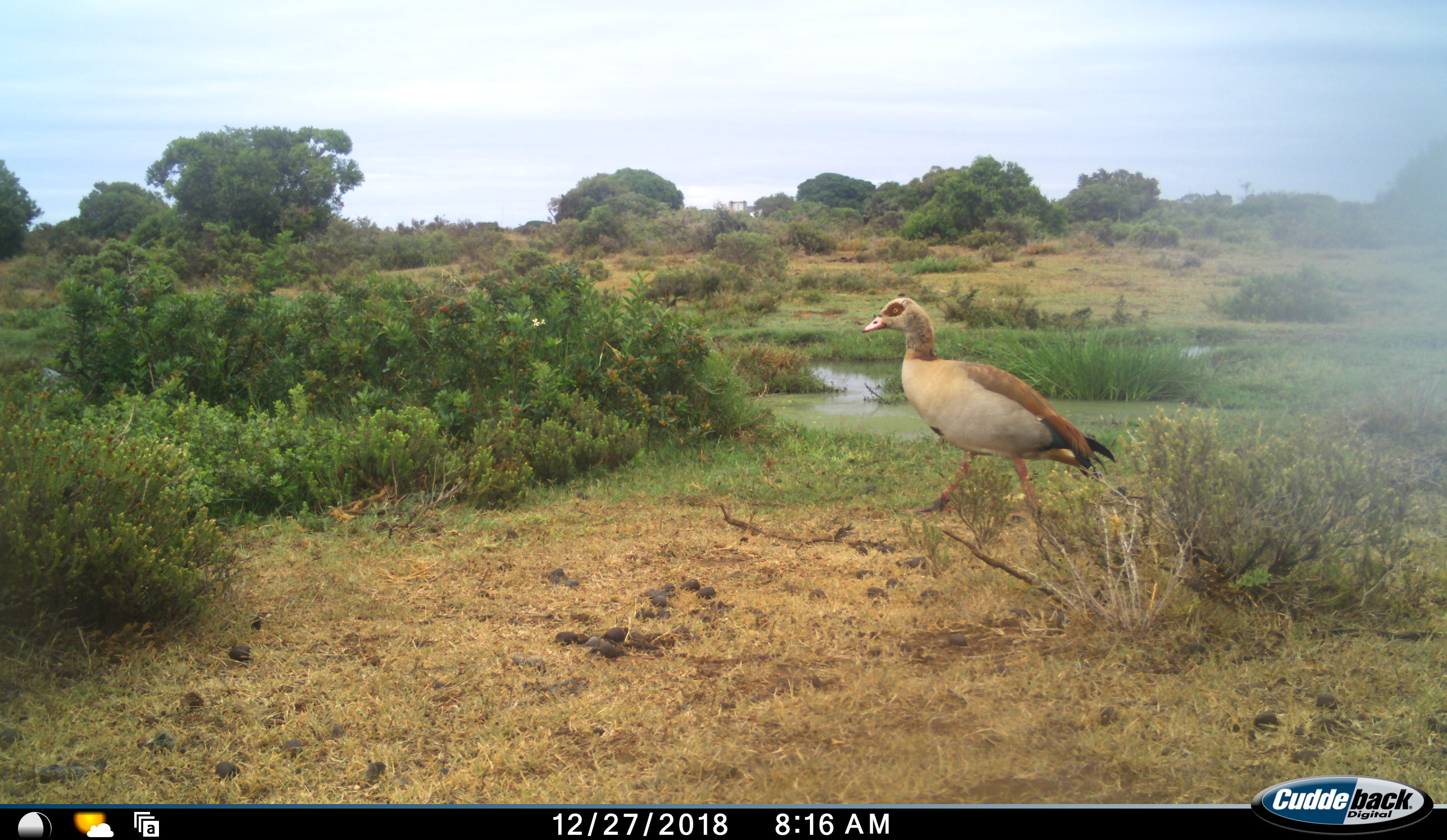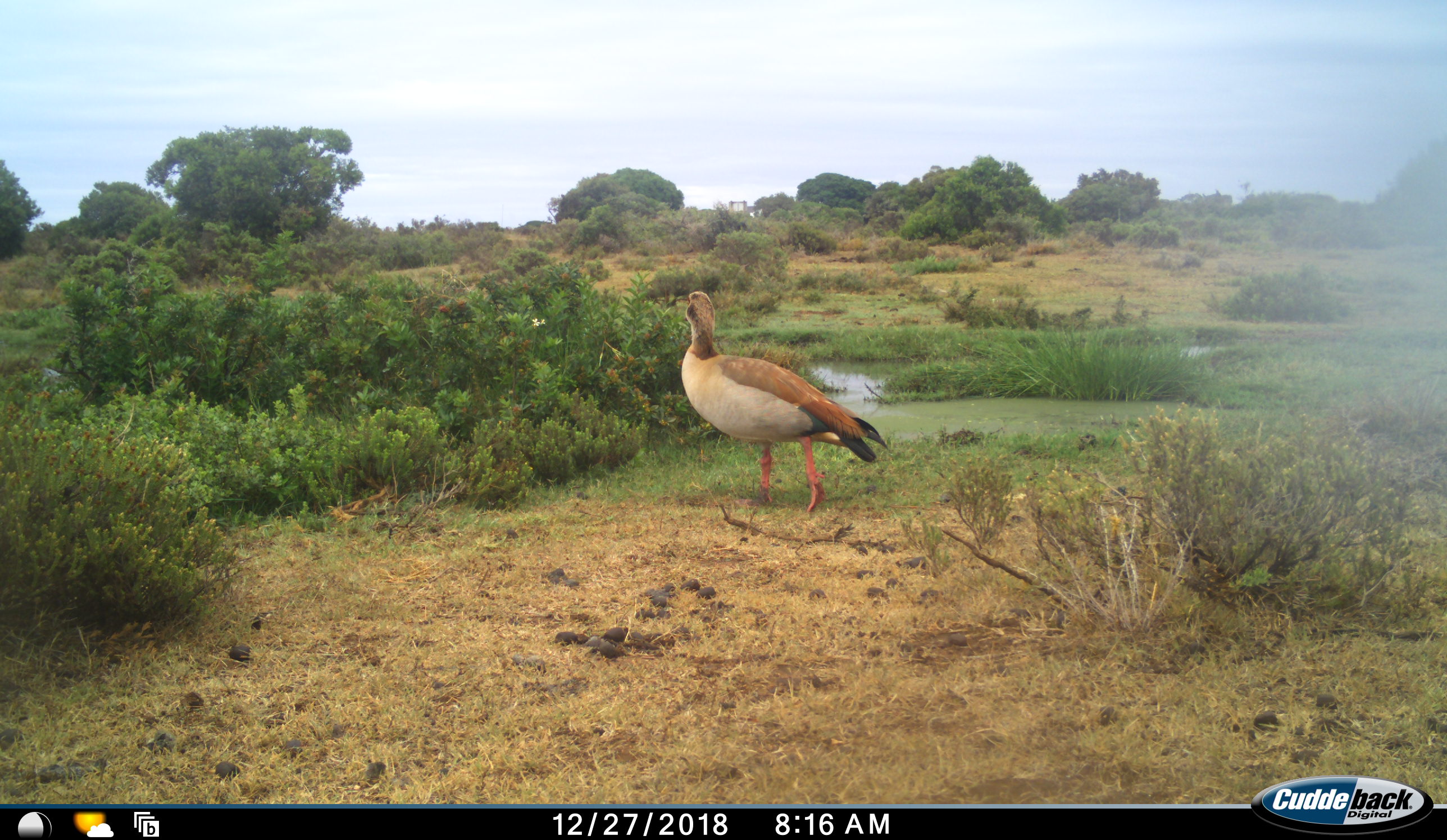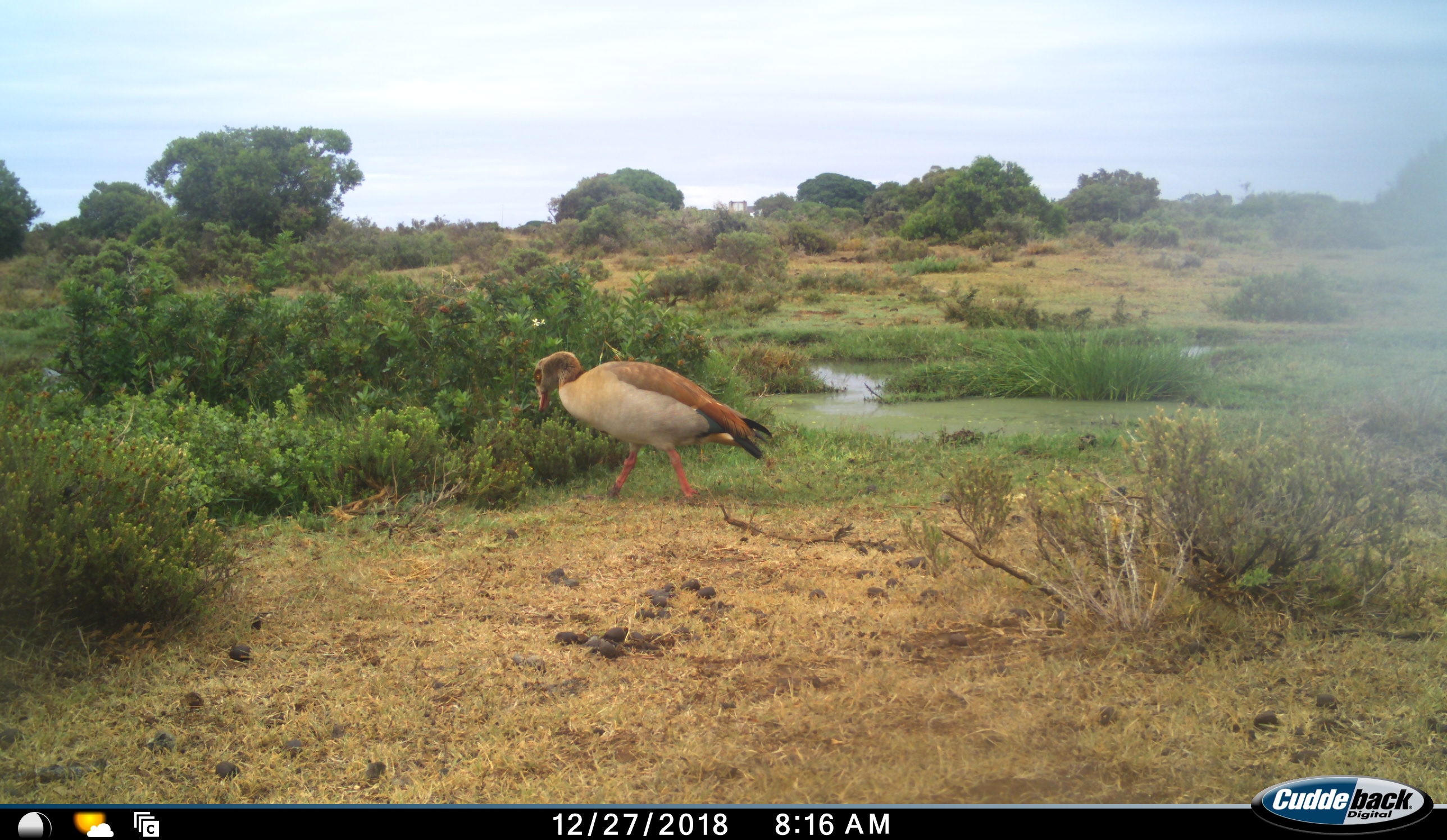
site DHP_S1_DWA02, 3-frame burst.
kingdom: Animalia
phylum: Chordata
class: Aves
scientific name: Aves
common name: bird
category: birdother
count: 1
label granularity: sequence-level